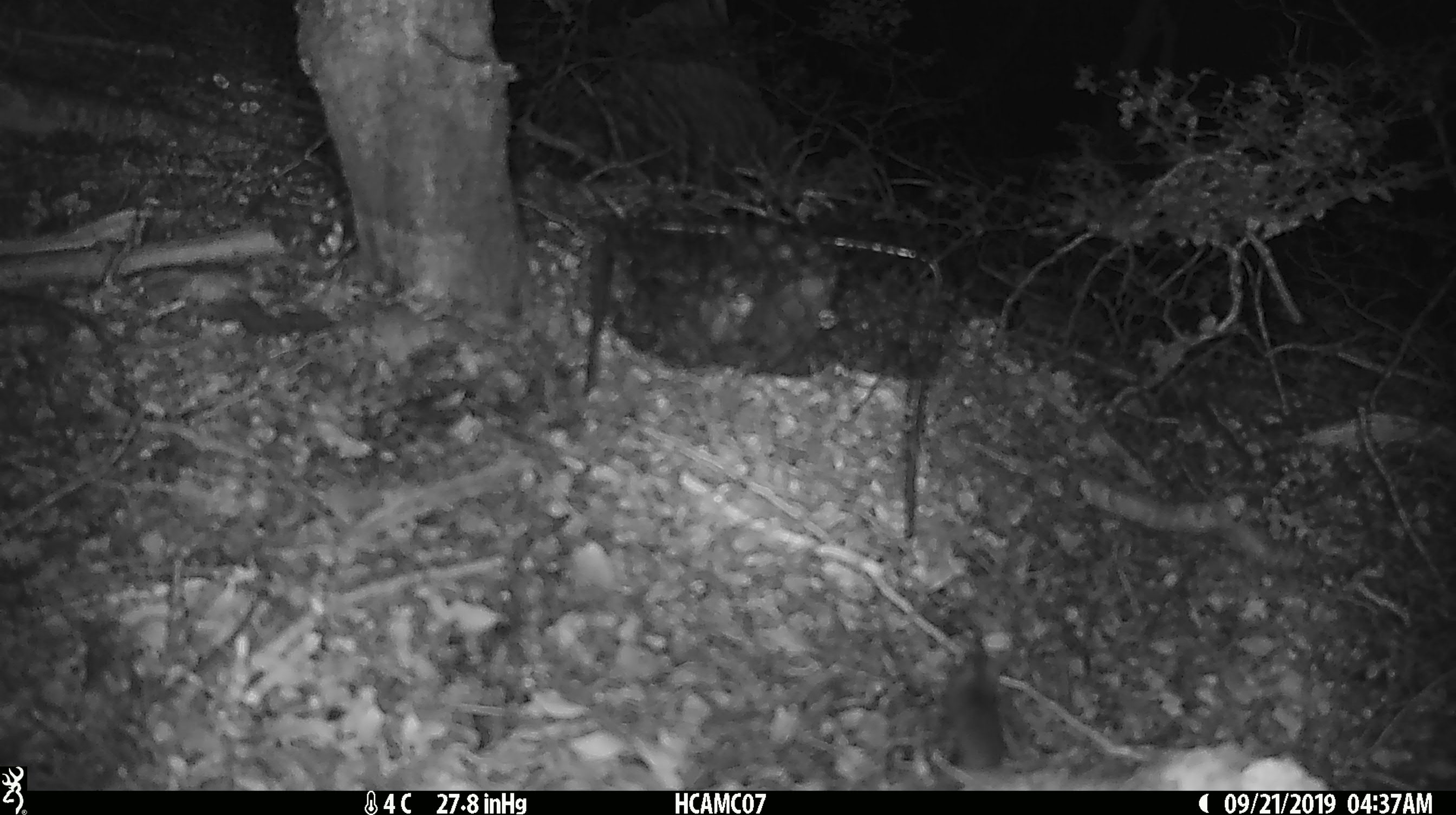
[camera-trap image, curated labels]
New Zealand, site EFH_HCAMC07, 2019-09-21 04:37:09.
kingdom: Animalia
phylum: Chordata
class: Mammalia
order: Rodentia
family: Muridae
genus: Mus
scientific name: Mus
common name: mouse